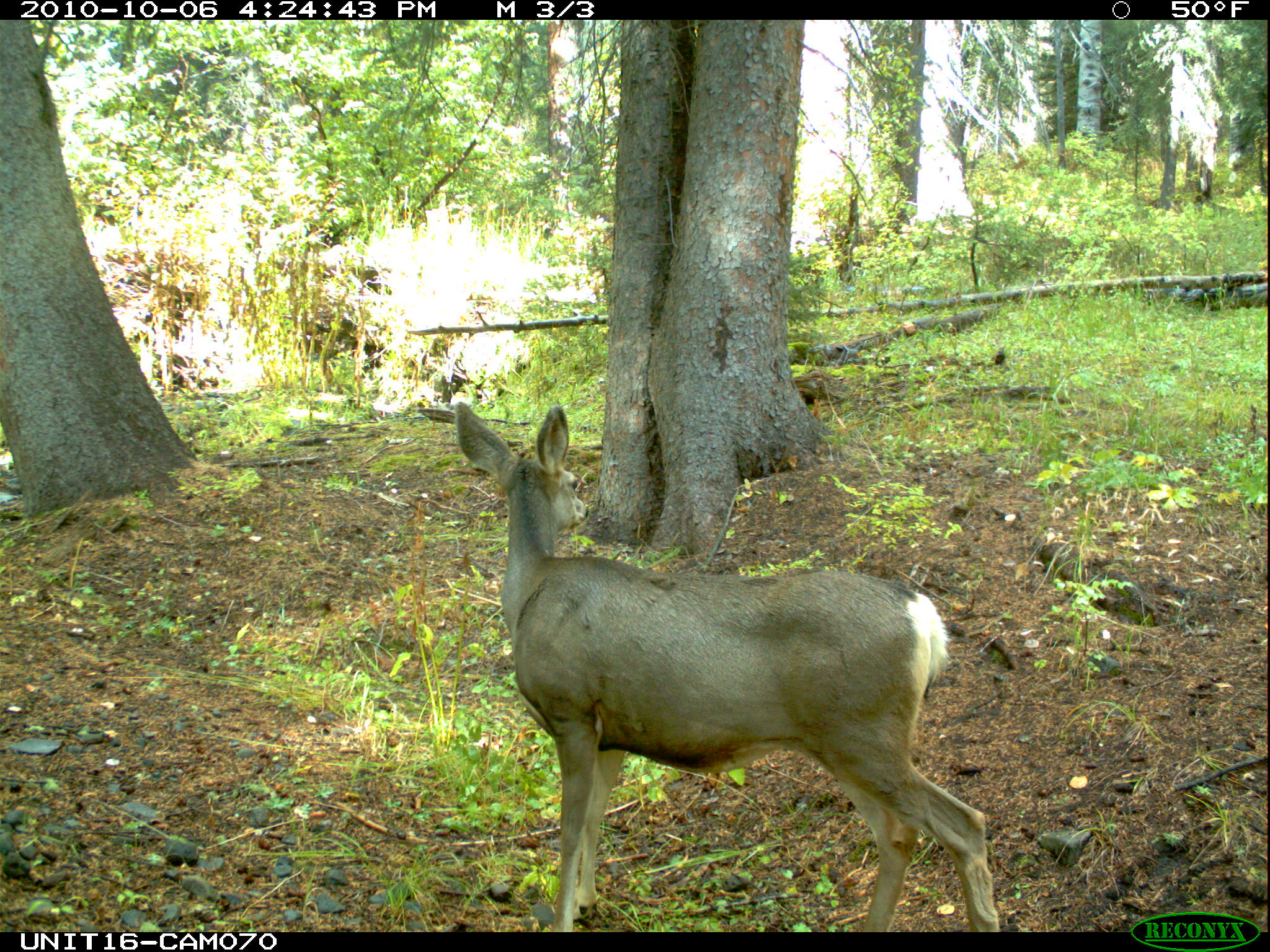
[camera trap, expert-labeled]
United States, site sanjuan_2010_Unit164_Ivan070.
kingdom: Animalia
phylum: Chordata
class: Mammalia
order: Artiodactyla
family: Cervidae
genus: Odocoileus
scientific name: Odocoileus hemionus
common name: mule deer